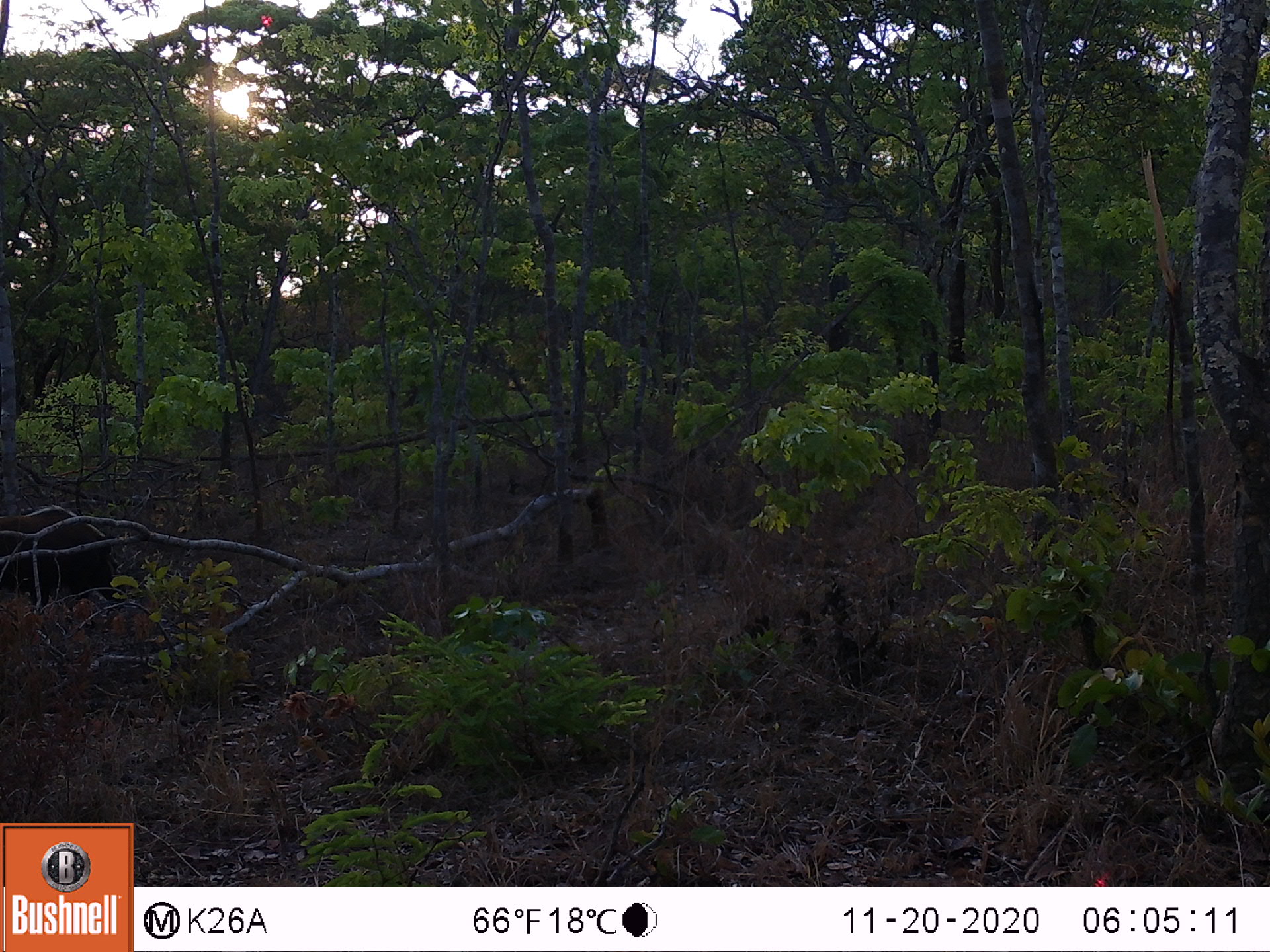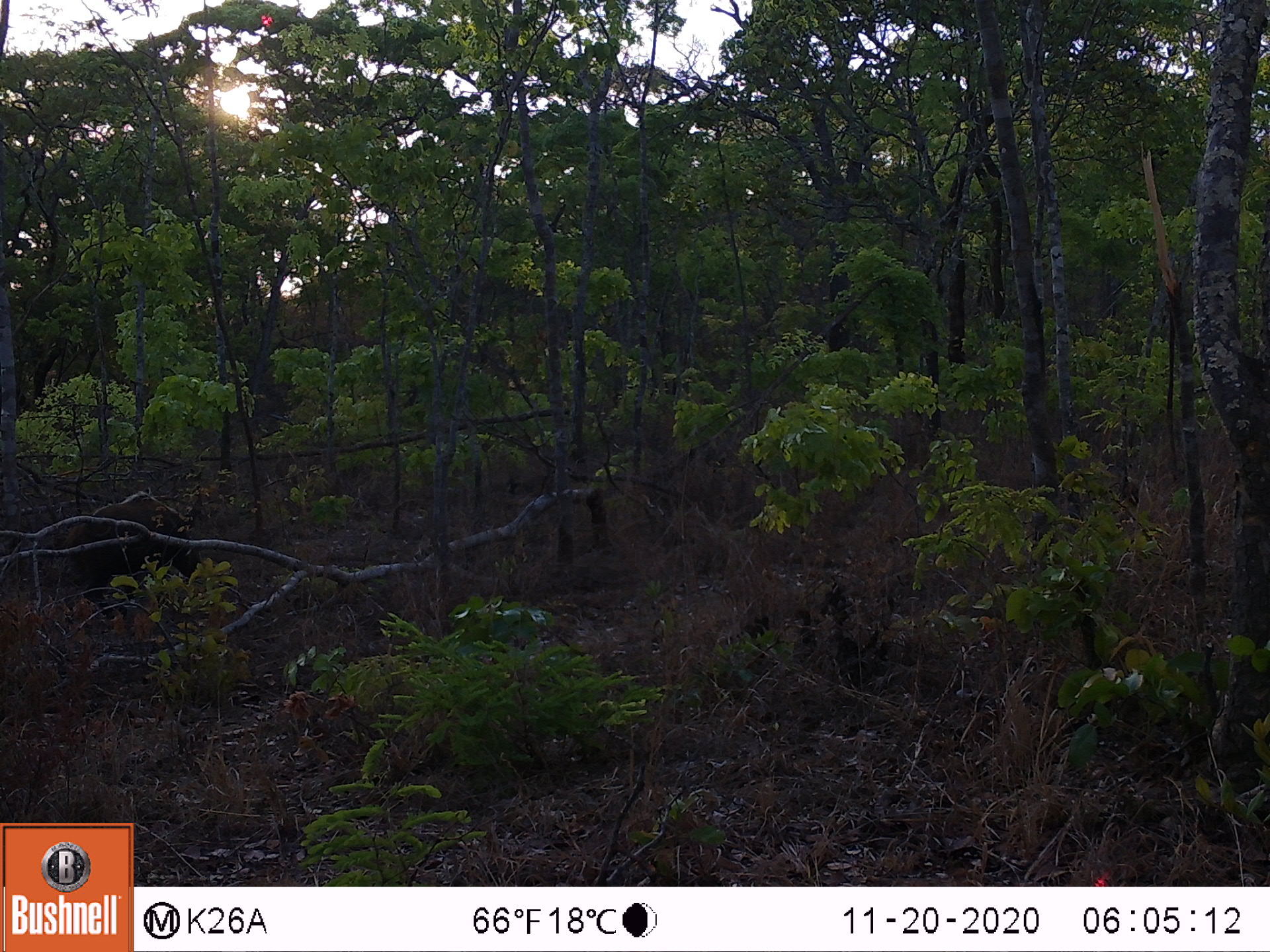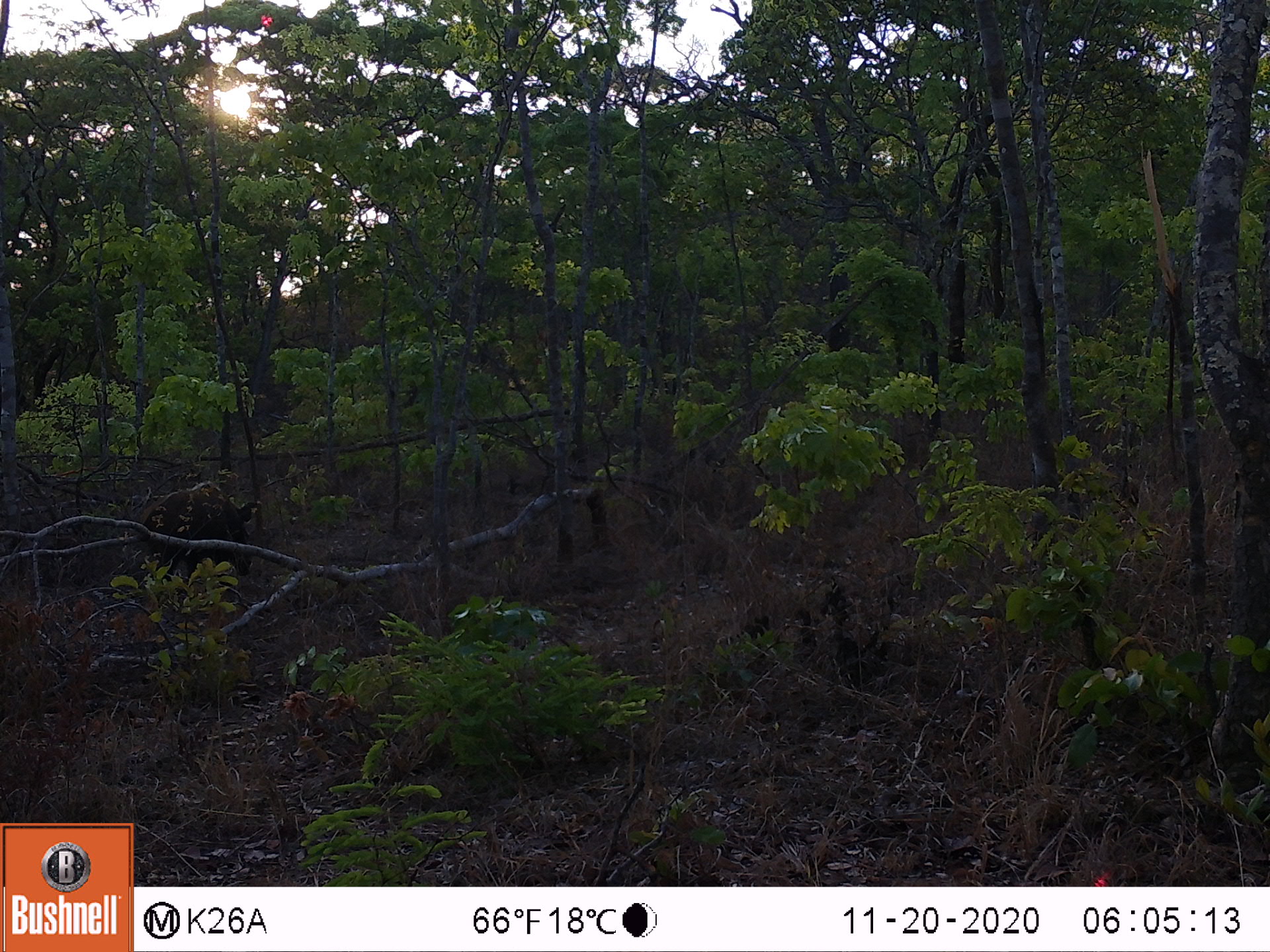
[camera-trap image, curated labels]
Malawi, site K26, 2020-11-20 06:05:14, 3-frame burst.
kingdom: Animalia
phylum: Chordata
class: Mammalia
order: Artiodactyla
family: Suidae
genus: Potamochoerus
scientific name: Potamochoerus larvatus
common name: bushpig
Bushpig (Potamochoerus larvatus), count 1.